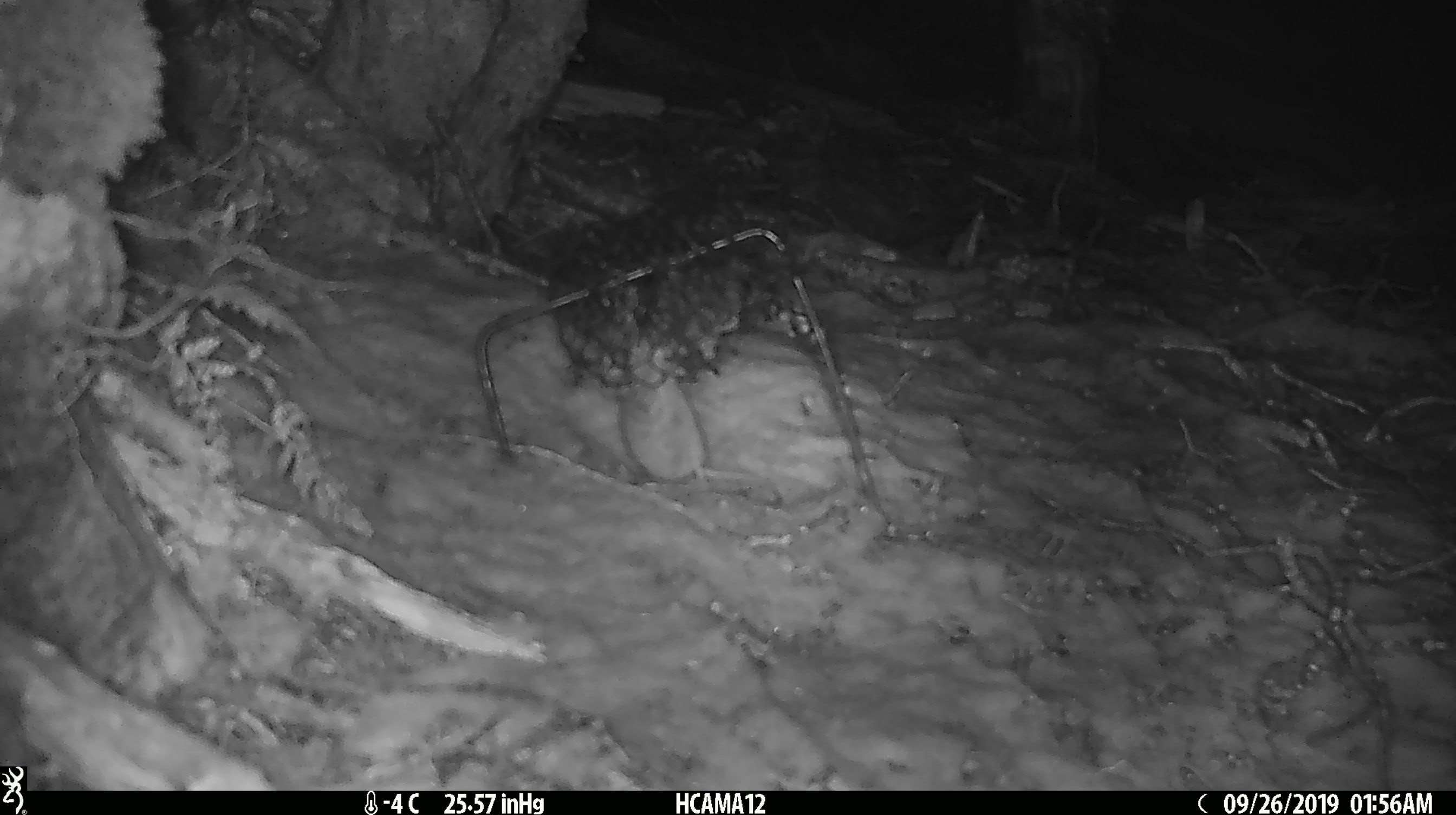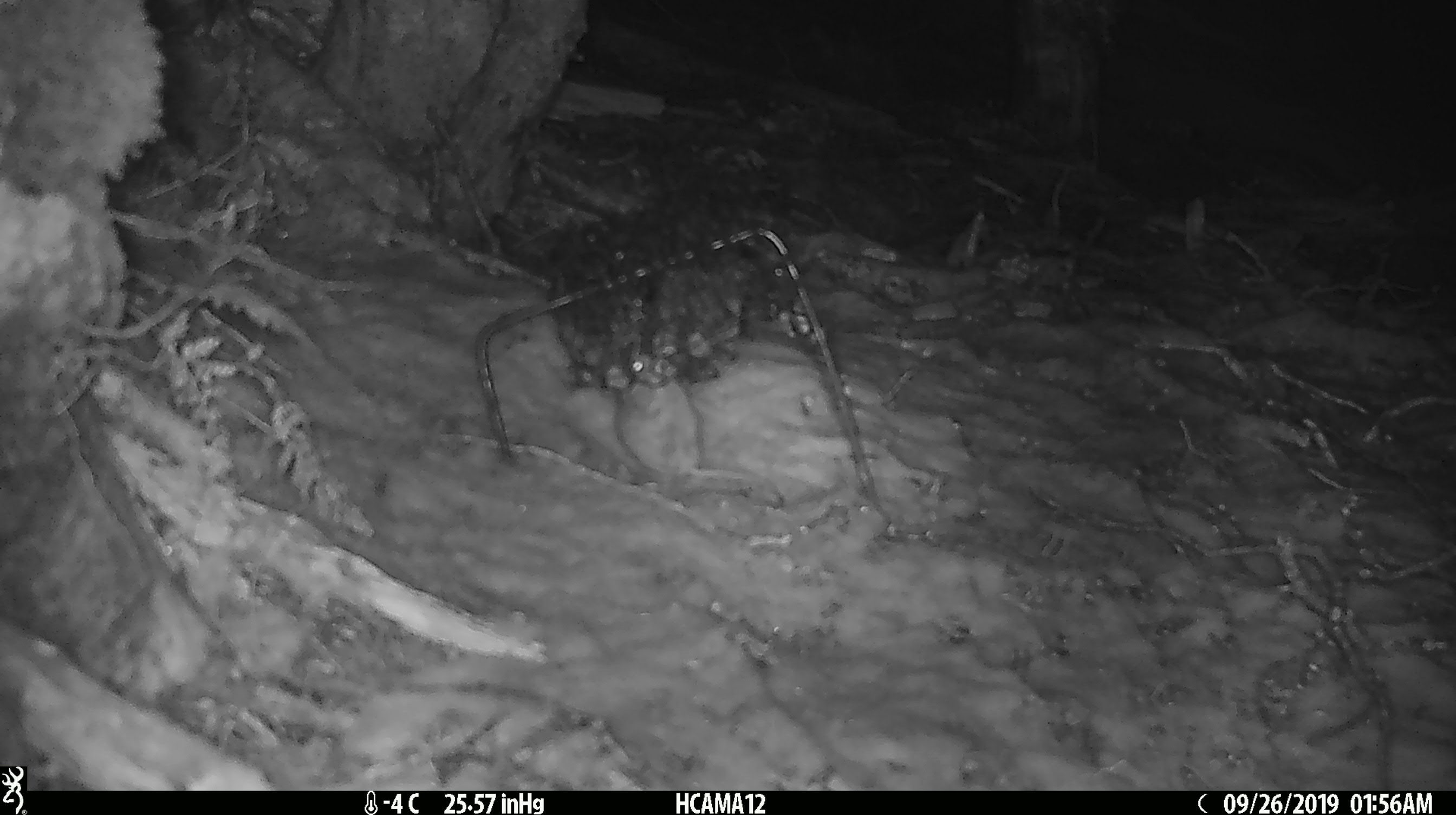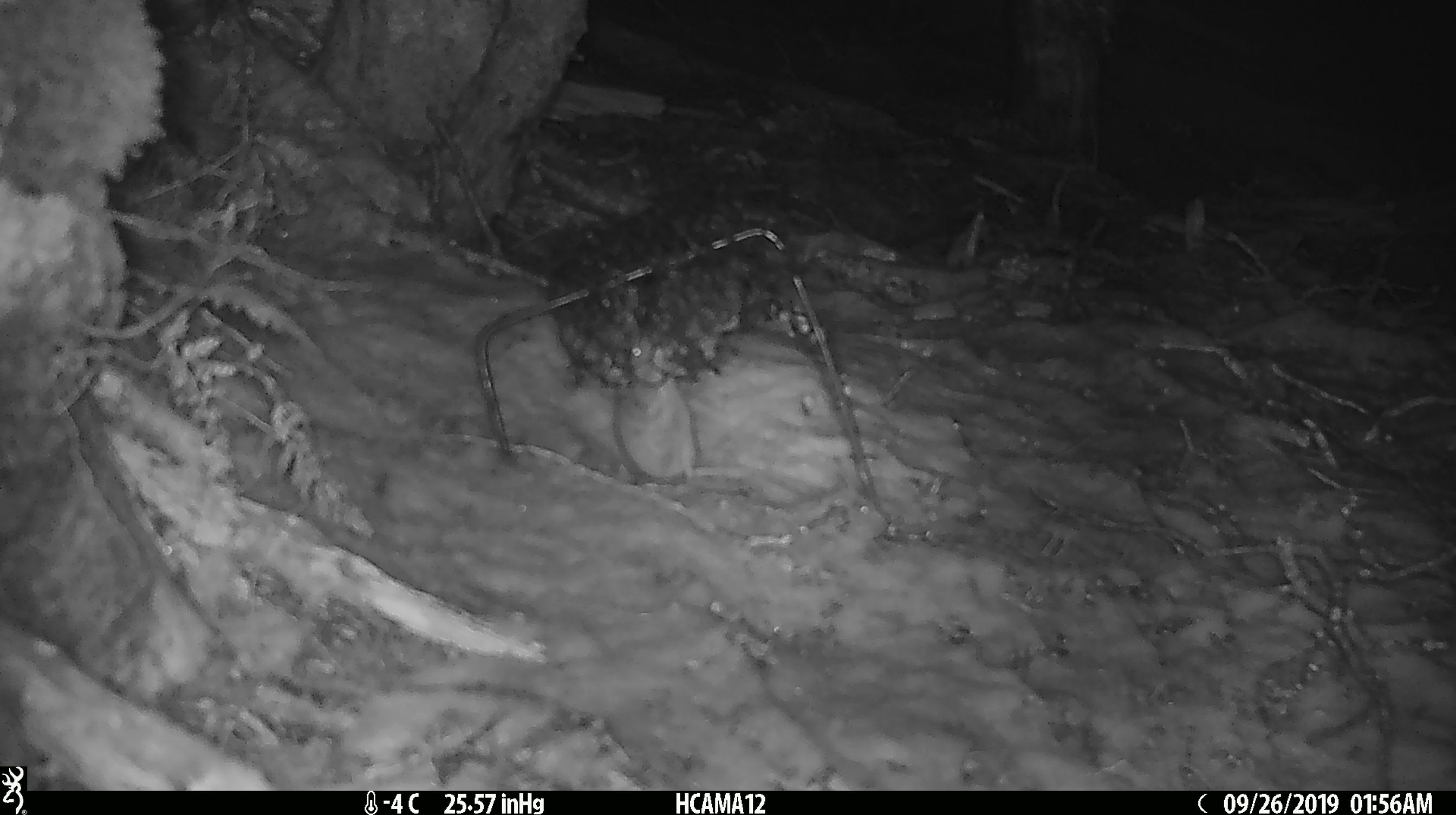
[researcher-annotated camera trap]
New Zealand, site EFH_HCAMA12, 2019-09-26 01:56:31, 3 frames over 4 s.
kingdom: Animalia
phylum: Chordata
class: Mammalia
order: Rodentia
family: Muridae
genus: Mus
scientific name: Mus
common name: mouse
Mouse (Mus).